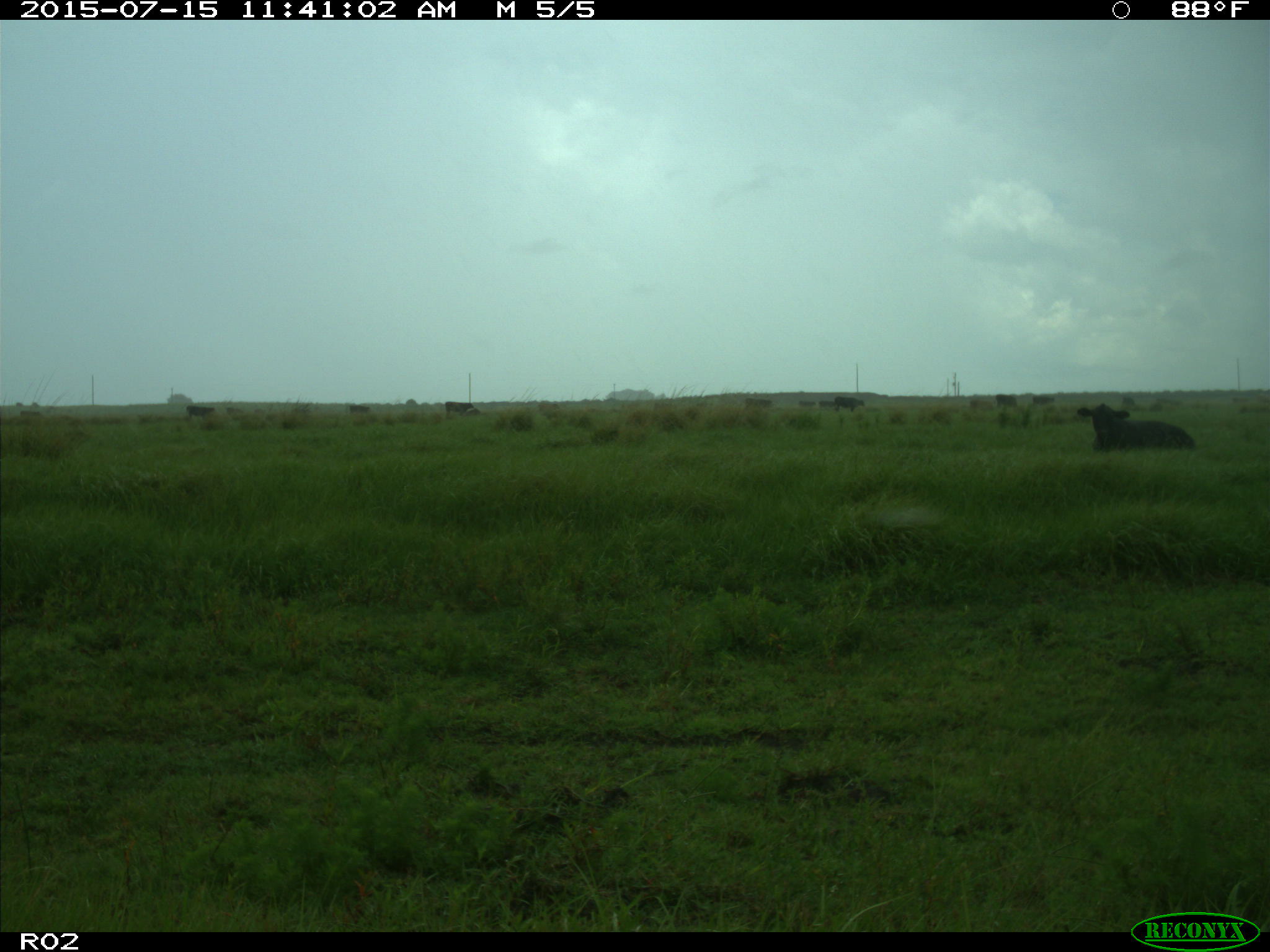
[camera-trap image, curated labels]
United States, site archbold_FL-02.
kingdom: Animalia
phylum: Chordata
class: Mammalia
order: Artiodactyla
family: Bovidae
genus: Bos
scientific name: Bos taurus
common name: domestic cow